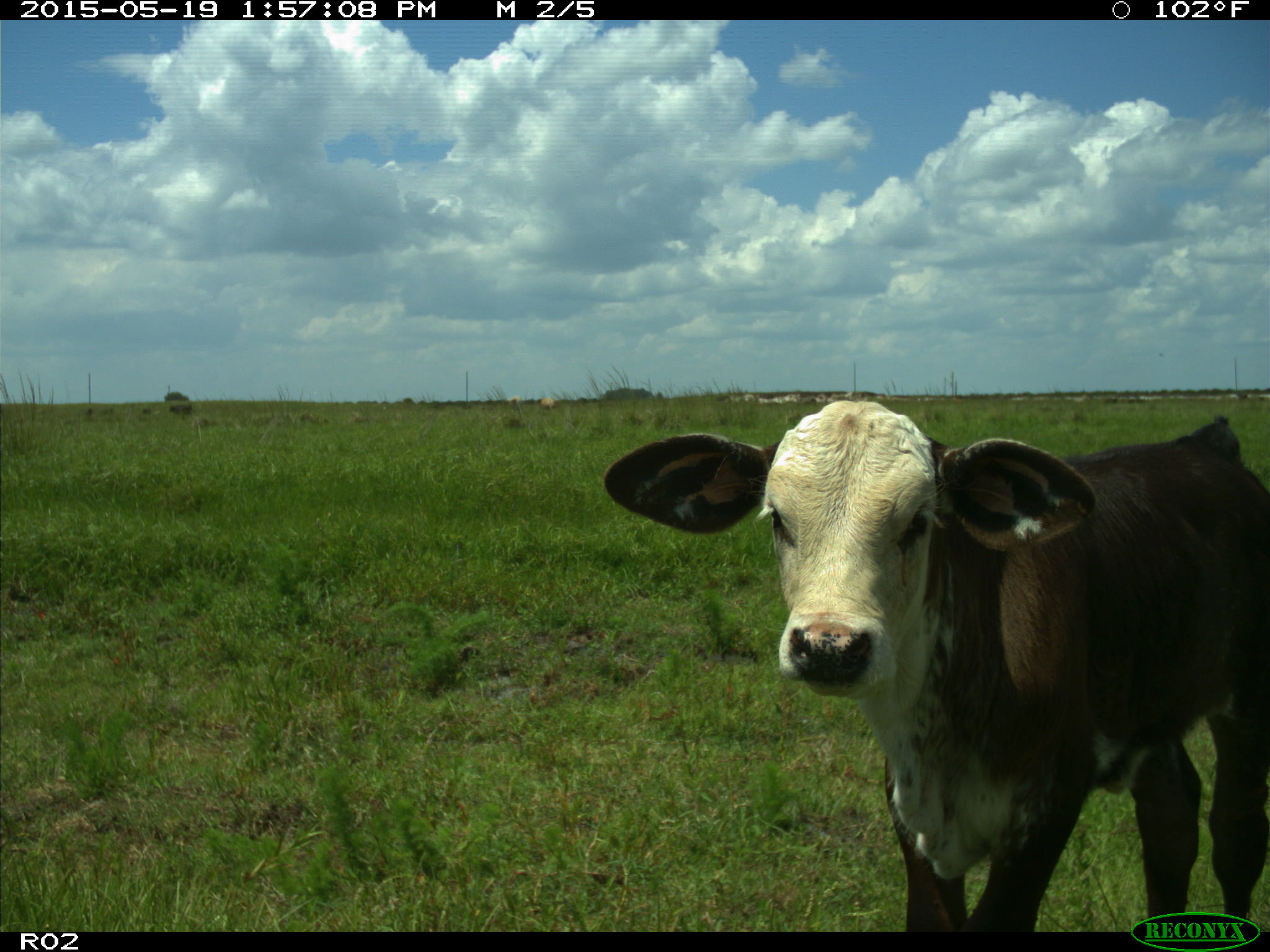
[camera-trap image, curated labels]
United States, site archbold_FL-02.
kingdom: Animalia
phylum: Chordata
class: Mammalia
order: Artiodactyla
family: Bovidae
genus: Bos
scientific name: Bos taurus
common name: domestic cow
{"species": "Bos taurus (domestic cow)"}